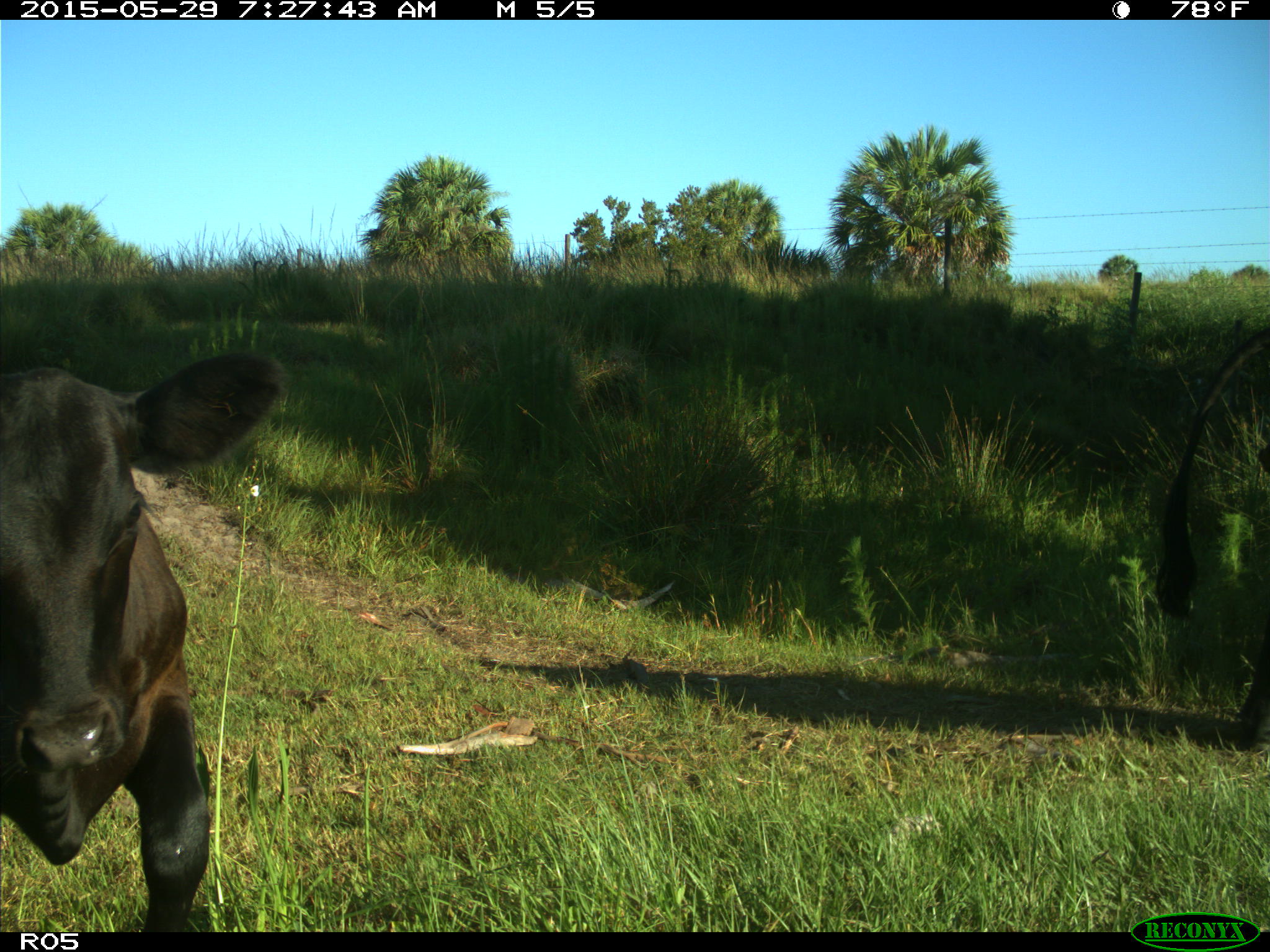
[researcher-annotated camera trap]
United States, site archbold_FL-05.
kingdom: Animalia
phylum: Chordata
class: Mammalia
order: Artiodactyla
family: Bovidae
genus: Bos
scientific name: Bos taurus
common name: domestic cow